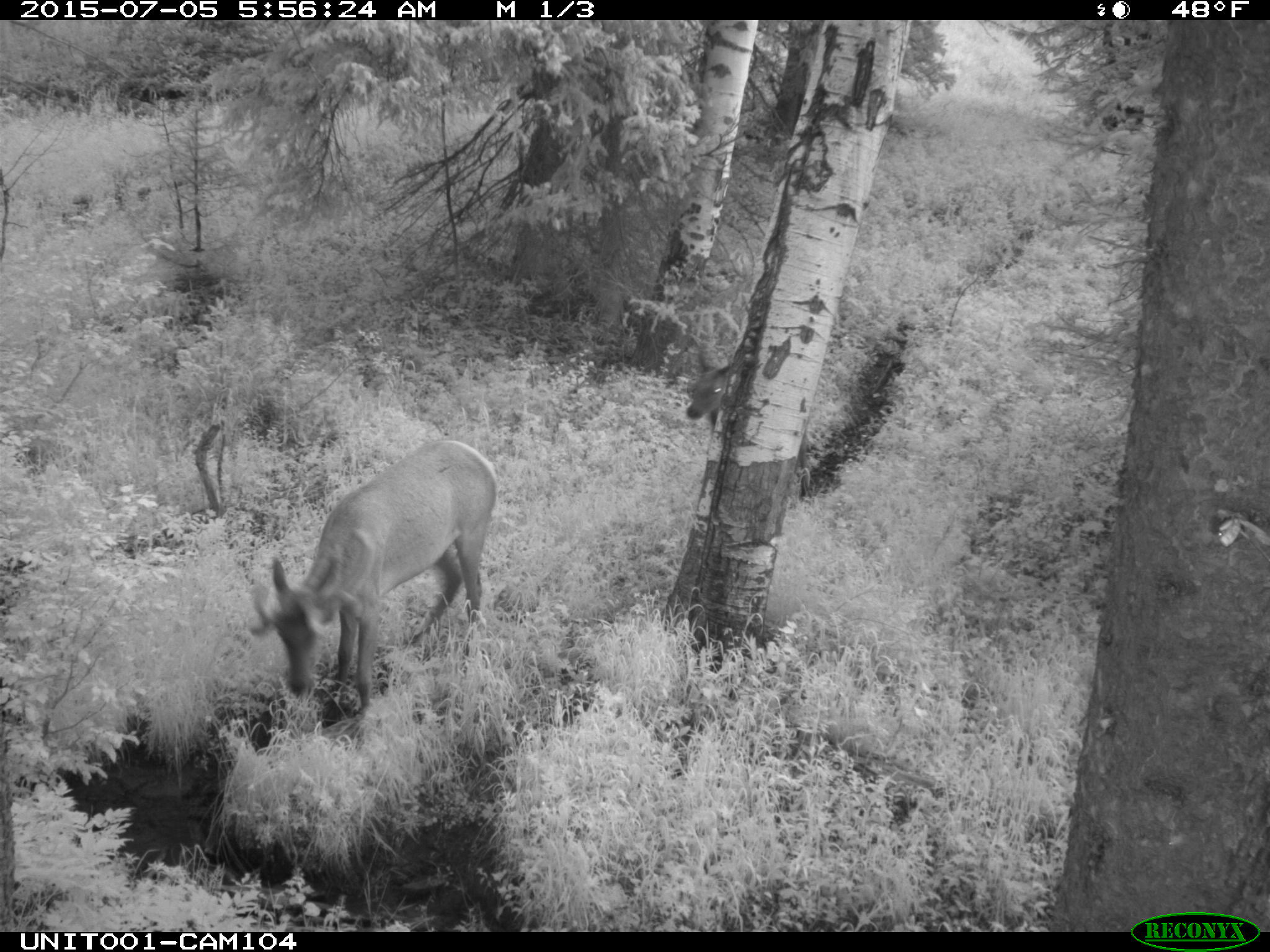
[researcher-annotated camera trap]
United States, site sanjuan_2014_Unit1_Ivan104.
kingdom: Animalia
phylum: Chordata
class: Mammalia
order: Artiodactyla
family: Cervidae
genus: Cervus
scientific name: Cervus elaphus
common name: red deer